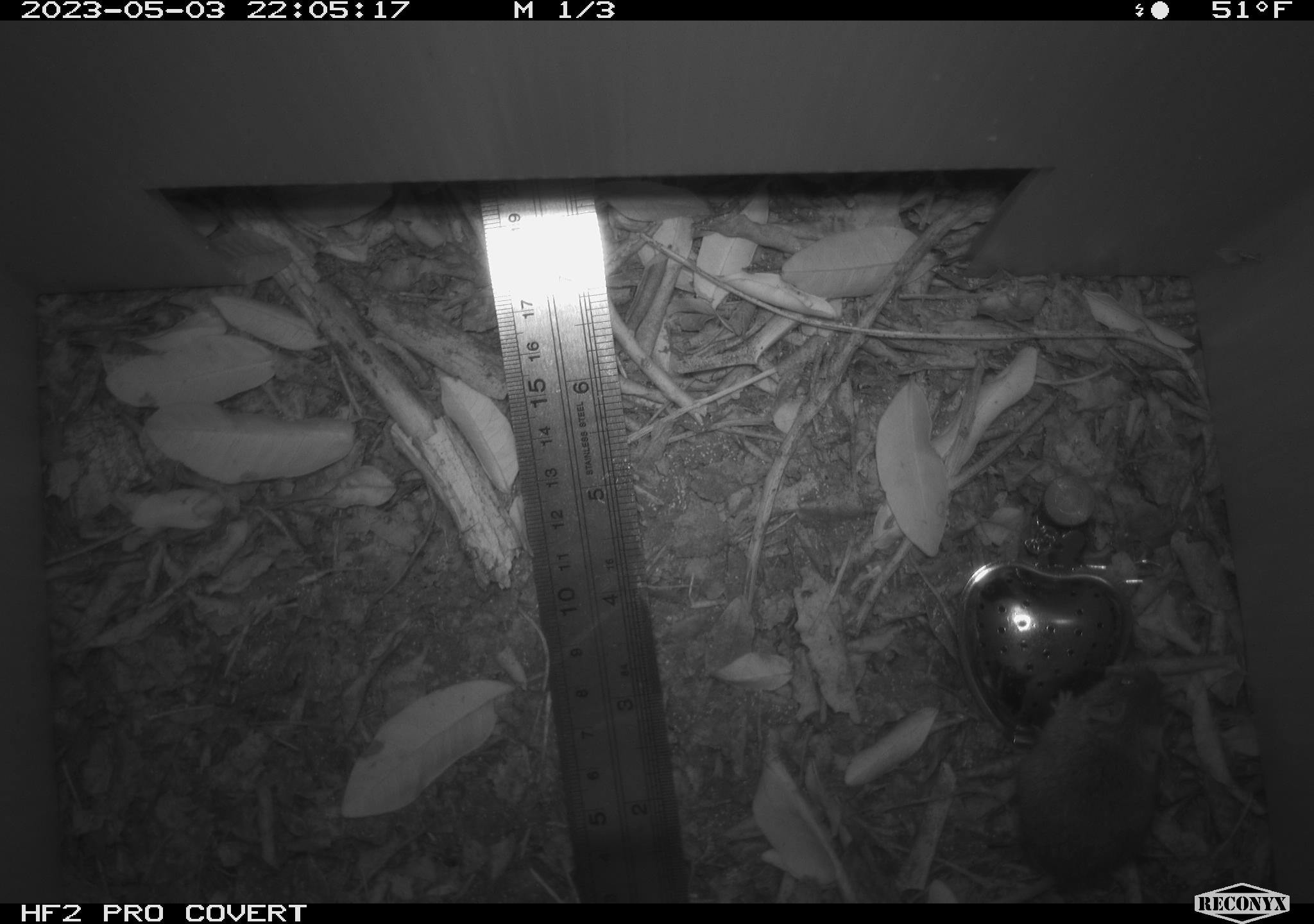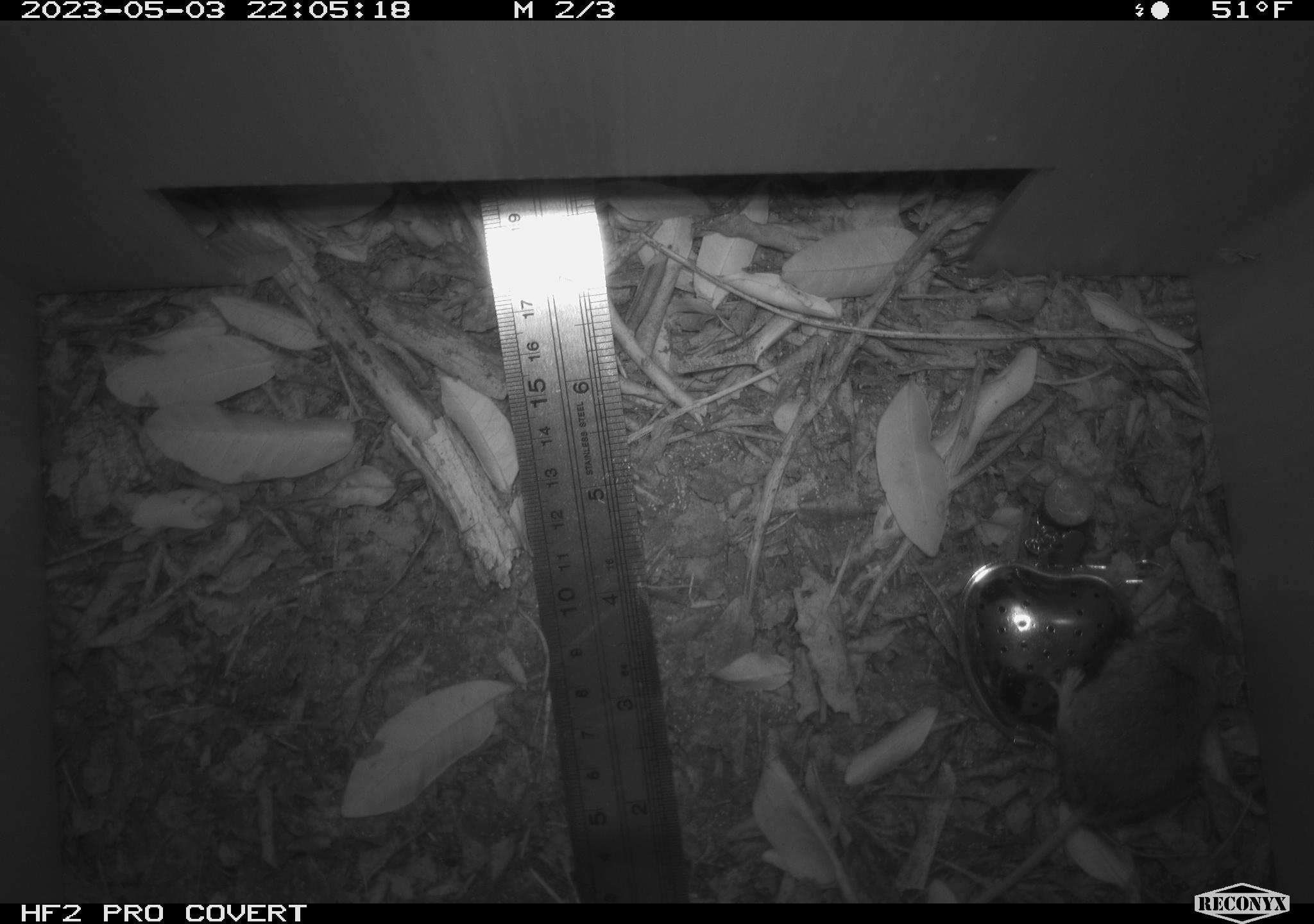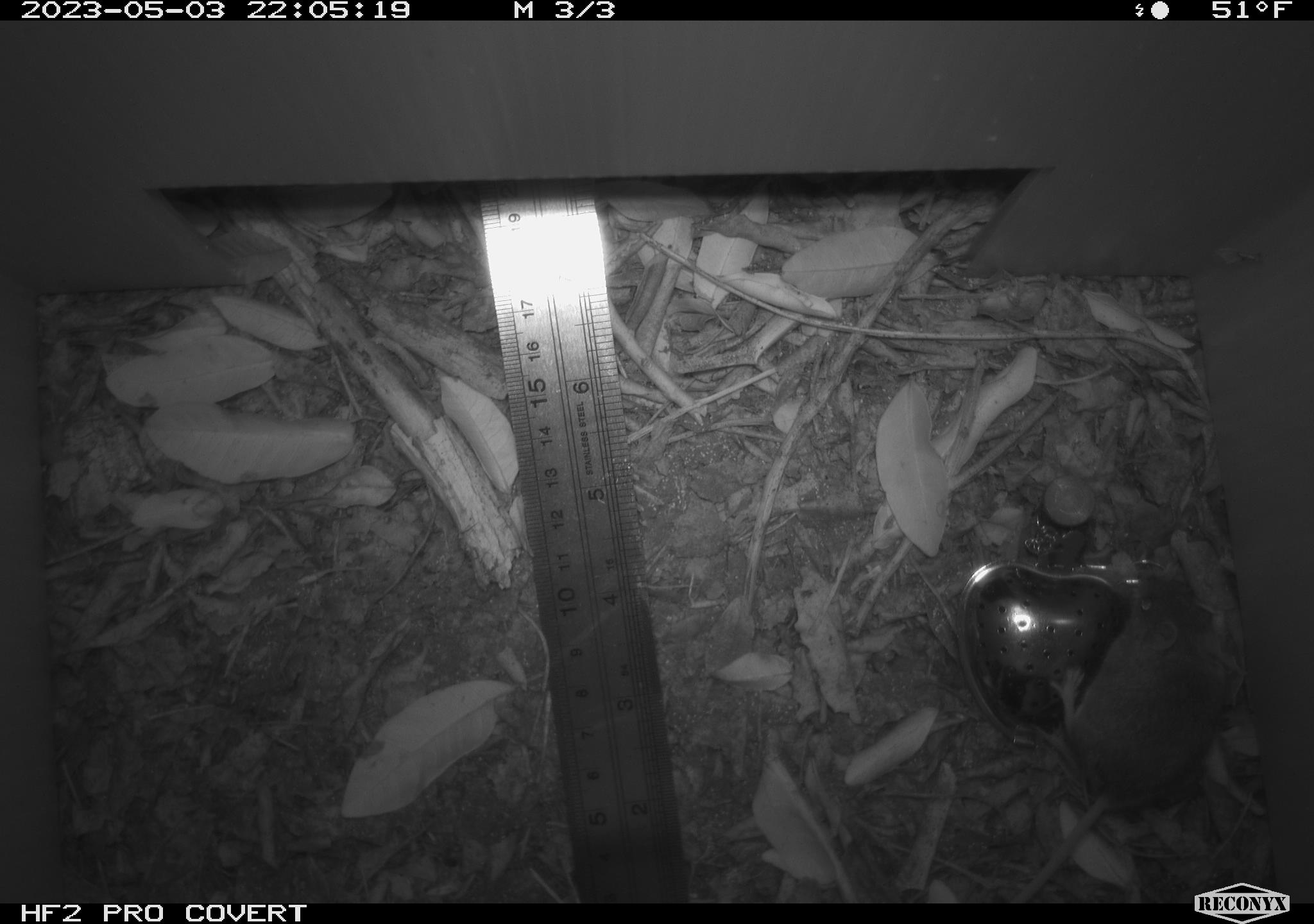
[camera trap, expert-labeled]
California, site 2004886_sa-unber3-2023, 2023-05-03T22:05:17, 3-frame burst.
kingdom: Animalia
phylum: Chordata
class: Mammalia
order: Rodentia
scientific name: Rodentia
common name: mouse species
Mouse species (Rodentia).